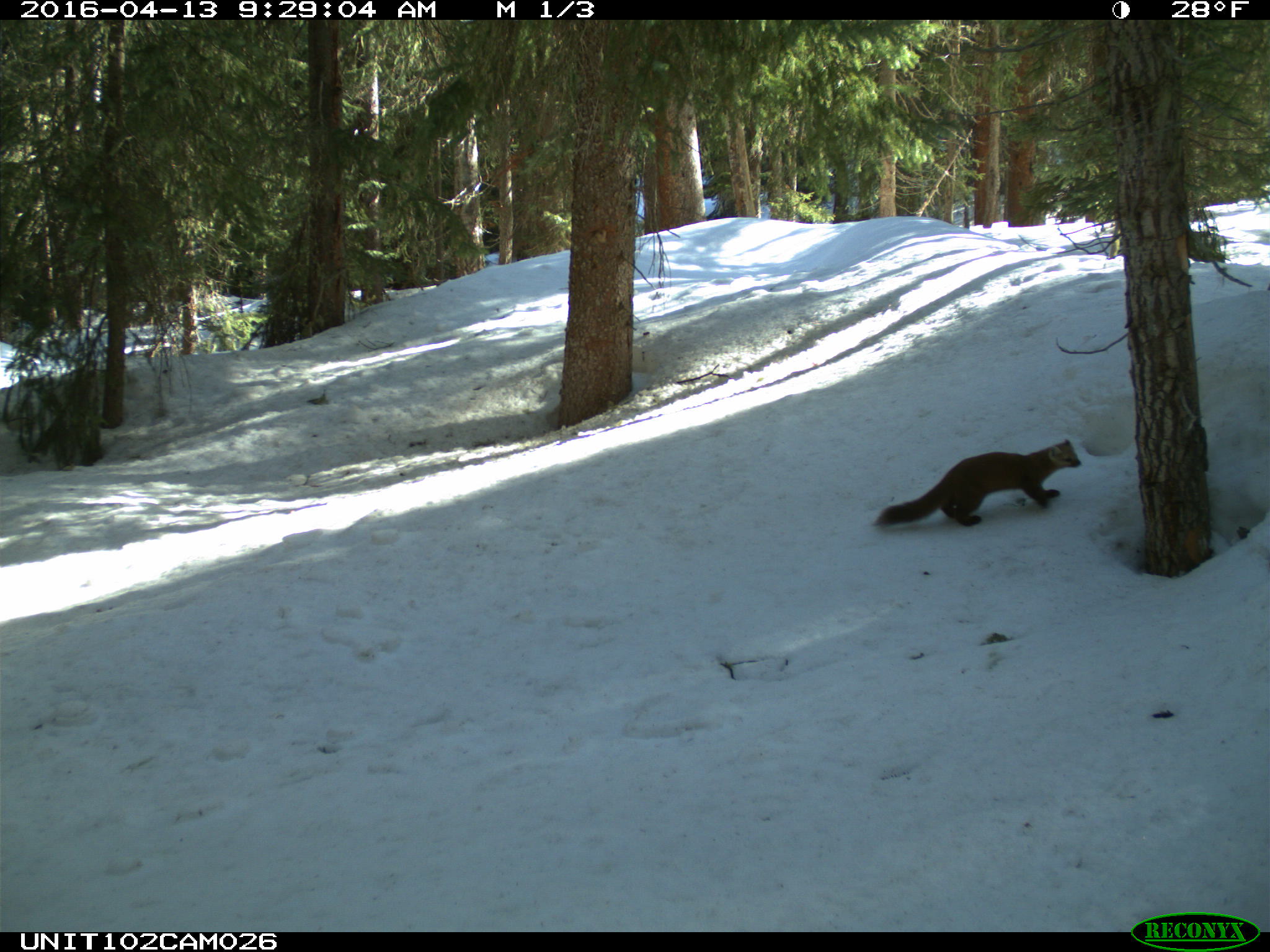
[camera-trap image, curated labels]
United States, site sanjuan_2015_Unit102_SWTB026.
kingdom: Animalia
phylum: Chordata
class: Mammalia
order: Carnivora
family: Mustelidae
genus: Martes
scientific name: Martes americana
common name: american marten